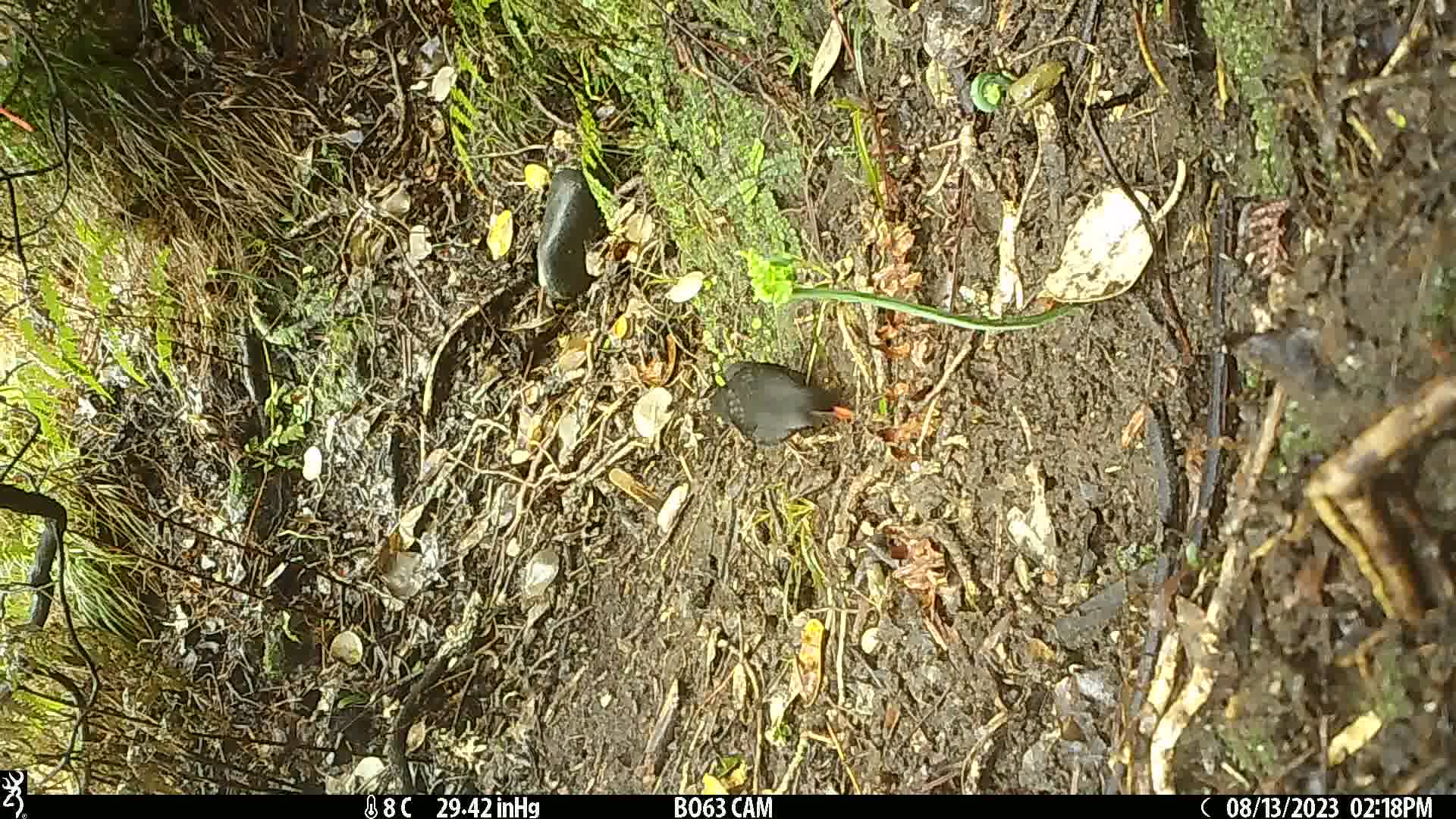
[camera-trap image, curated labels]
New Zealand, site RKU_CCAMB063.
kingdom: Animalia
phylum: Chordata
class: Aves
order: Passeriformes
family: Turdidae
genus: Turdus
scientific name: Turdus merula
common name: eurasian blackbird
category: blackbird